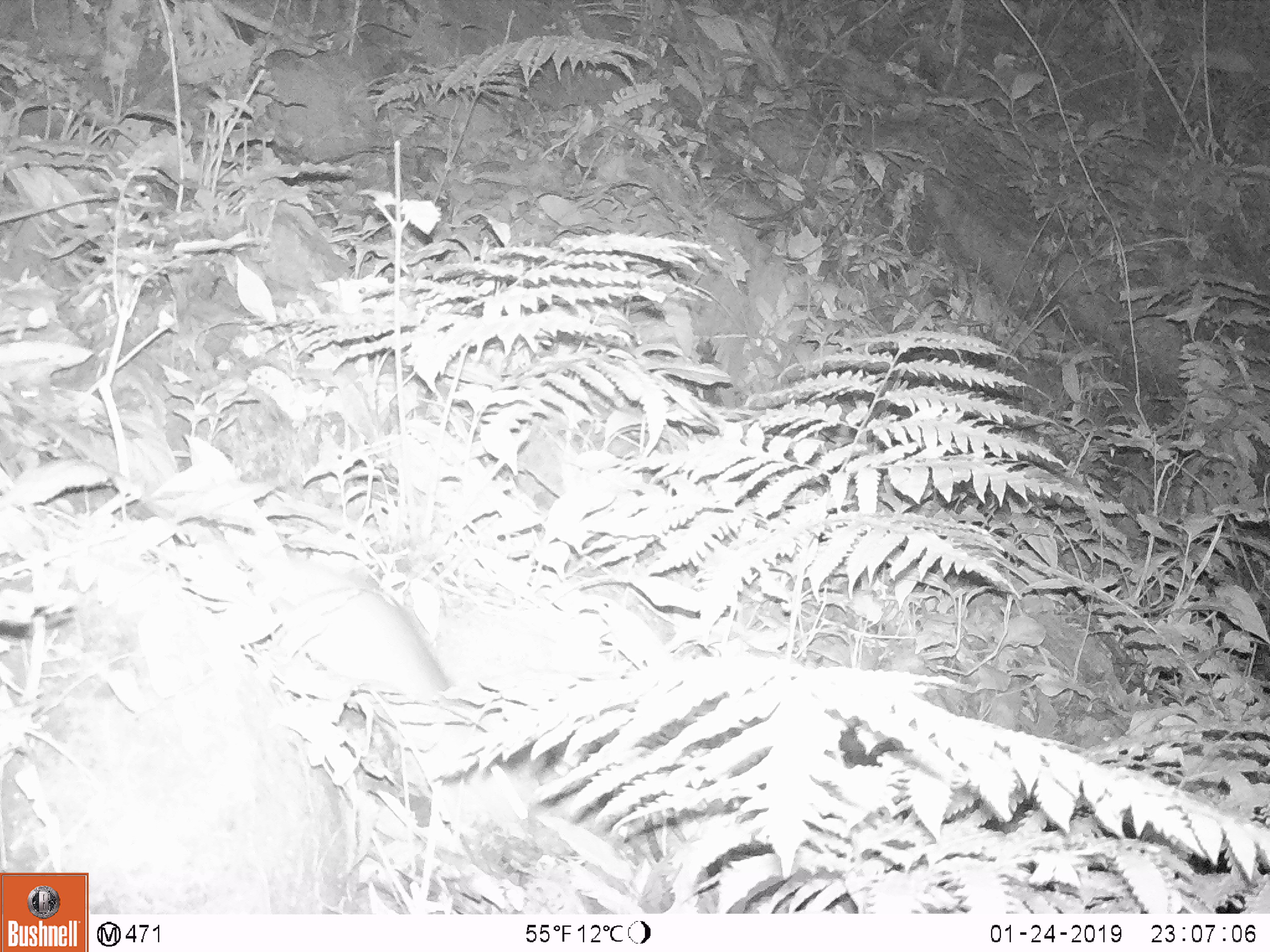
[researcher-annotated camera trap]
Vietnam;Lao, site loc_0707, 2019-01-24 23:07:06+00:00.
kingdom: Animalia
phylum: Chordata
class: Mammalia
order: Rodentia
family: Muridae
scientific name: Muridae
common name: old-world mice and rats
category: unidentified murid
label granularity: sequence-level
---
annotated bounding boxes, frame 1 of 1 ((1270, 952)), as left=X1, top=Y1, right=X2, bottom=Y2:
unidentified murid: left=272, top=563, right=532, bottom=827